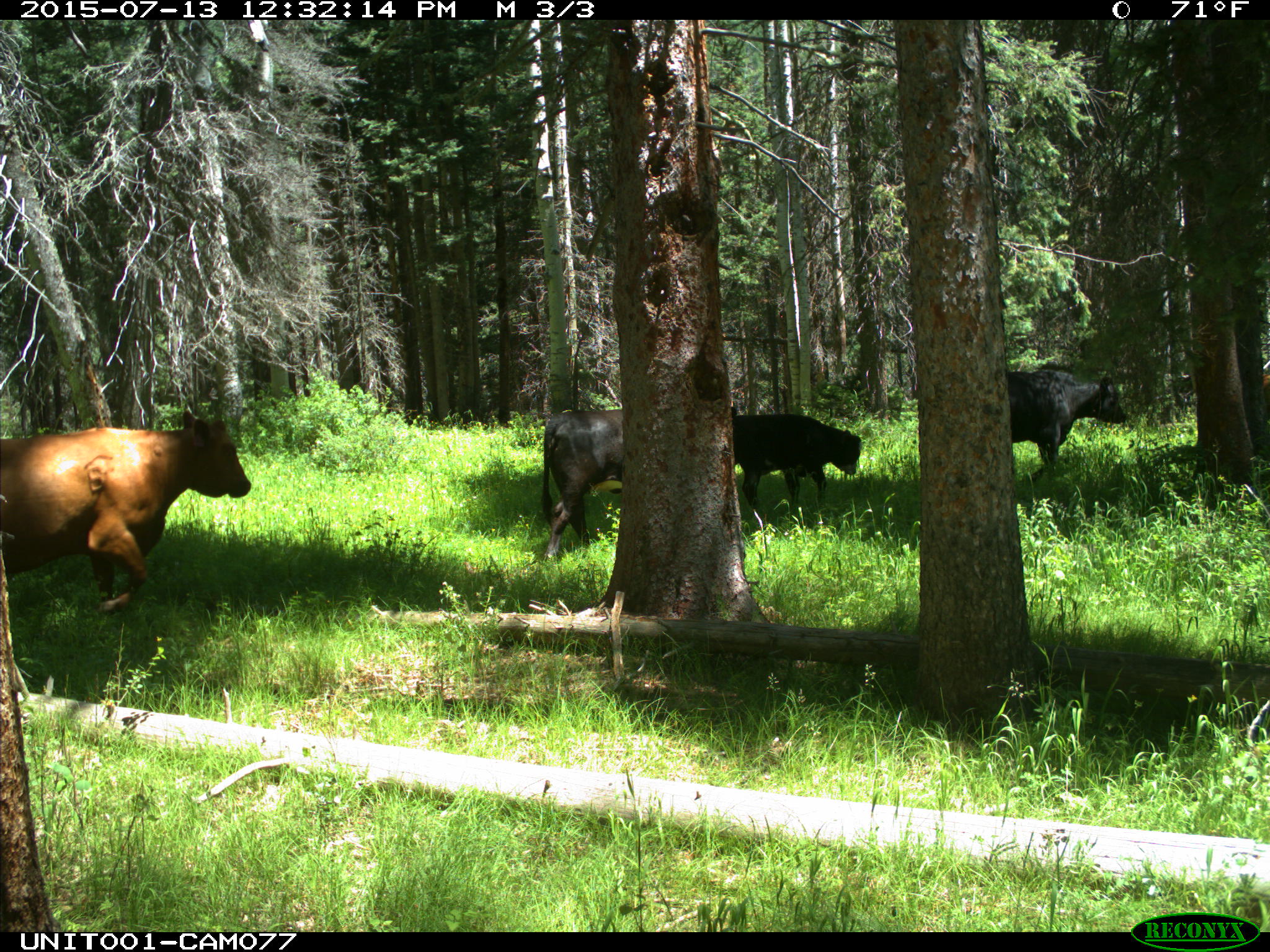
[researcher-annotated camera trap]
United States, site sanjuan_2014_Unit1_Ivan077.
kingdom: Animalia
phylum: Chordata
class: Mammalia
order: Artiodactyla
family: Bovidae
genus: Bos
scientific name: Bos taurus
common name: domestic cow